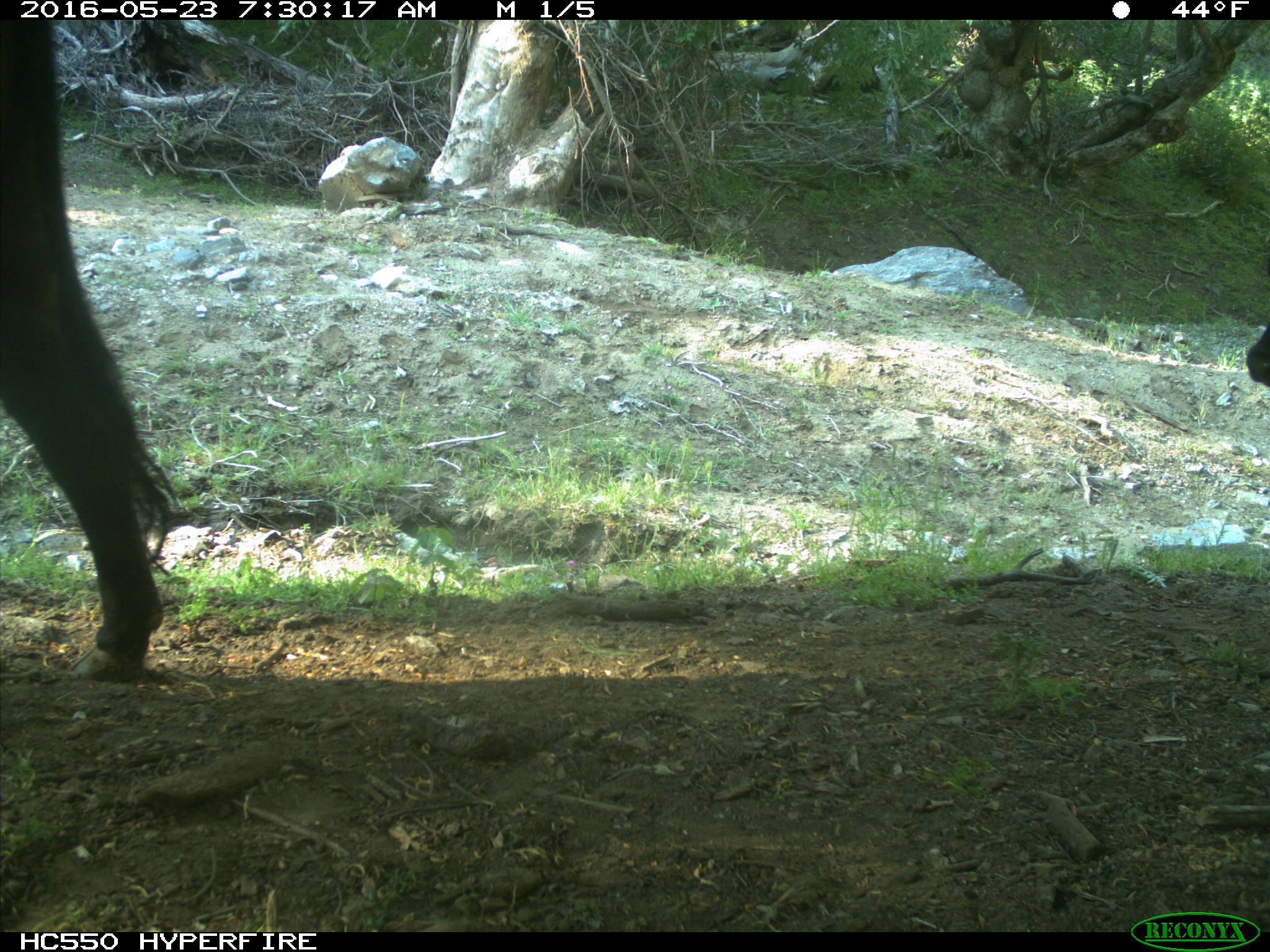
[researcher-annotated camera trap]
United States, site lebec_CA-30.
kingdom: Animalia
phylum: Chordata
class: Mammalia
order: Artiodactyla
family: Bovidae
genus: Bos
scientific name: Bos taurus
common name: domestic cow